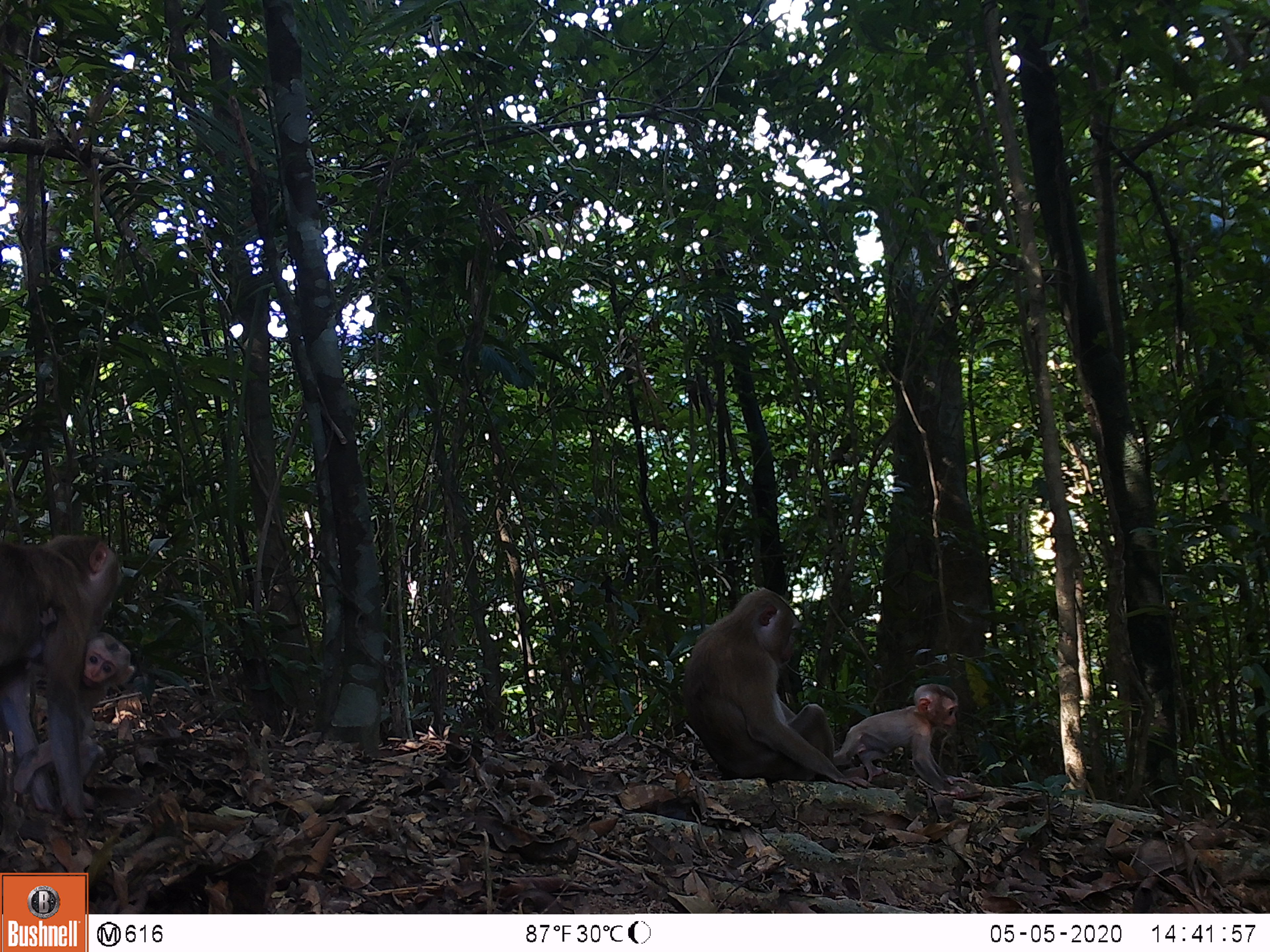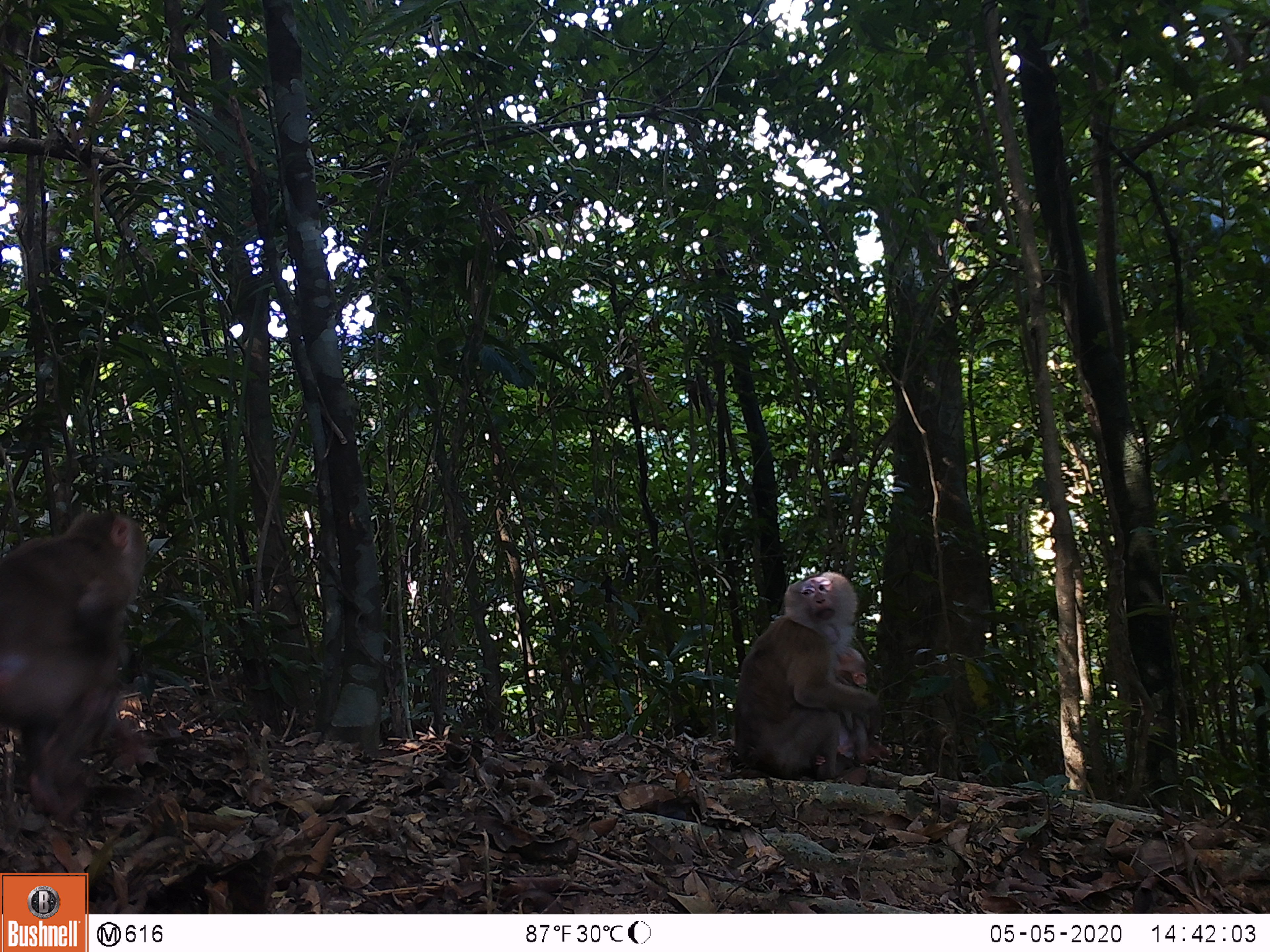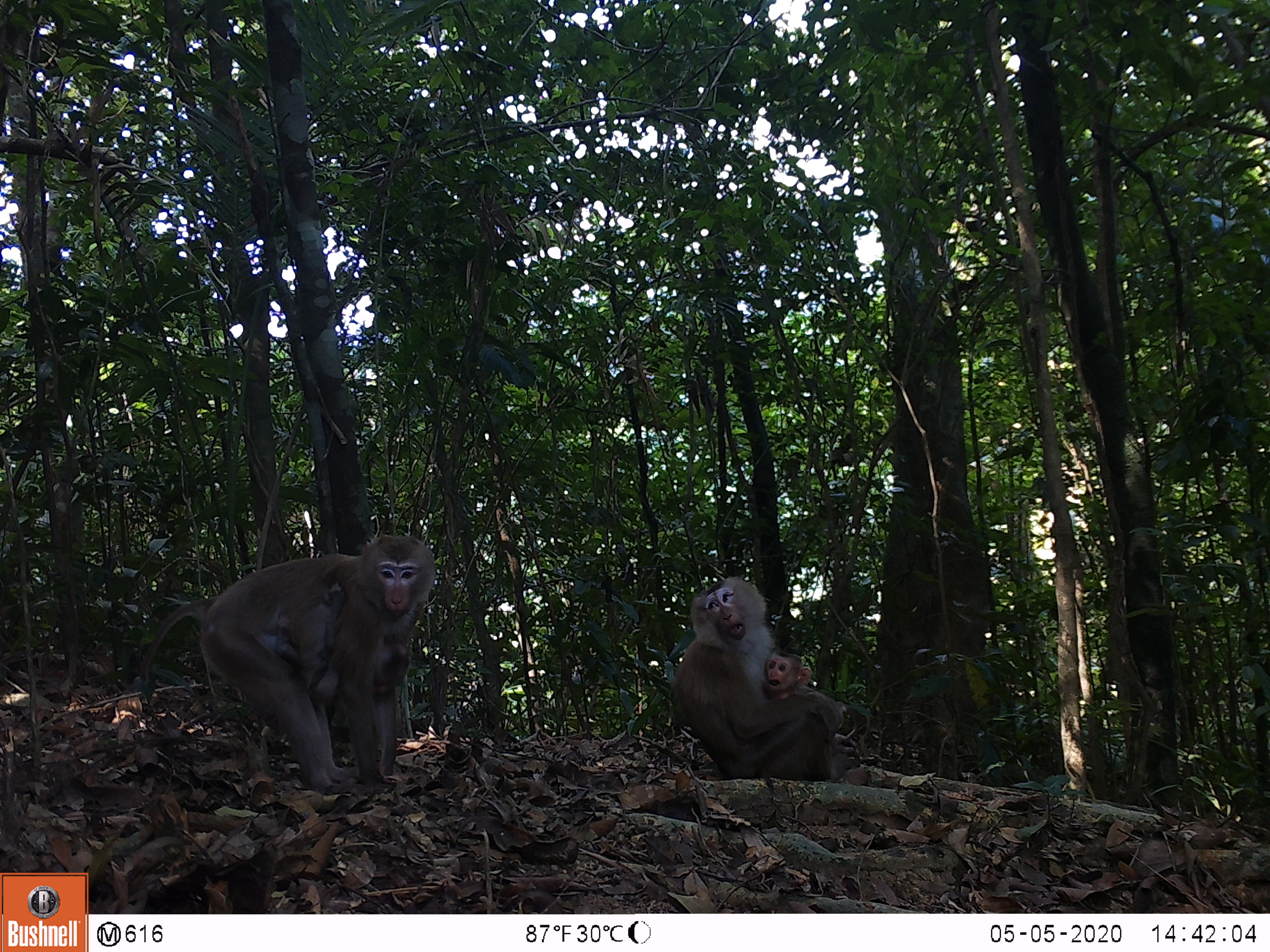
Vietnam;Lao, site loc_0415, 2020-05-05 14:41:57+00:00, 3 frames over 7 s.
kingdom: Animalia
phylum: Chordata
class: Mammalia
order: Primates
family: Cercopithecidae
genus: Macaca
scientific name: Macaca nemestrina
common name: pig-tailed macaque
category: pig tailed macaque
Pig tailed macaque (pig-tailed macaque) (Macaca nemestrina). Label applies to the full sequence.